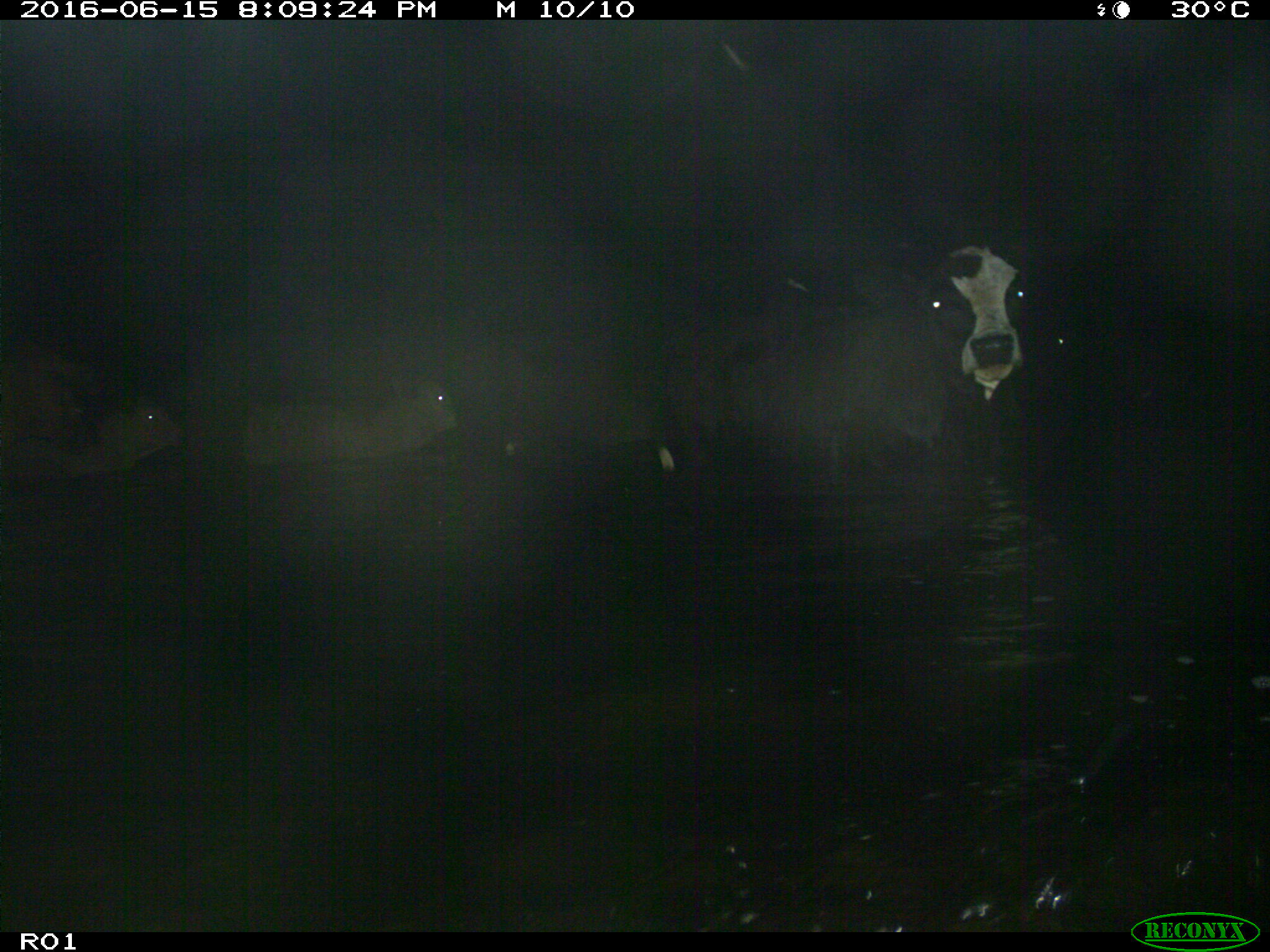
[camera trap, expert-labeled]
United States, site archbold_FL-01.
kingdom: Animalia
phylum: Chordata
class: Mammalia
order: Artiodactyla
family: Bovidae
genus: Bos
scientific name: Bos taurus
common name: domestic cow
Bos taurus (domestic cow).